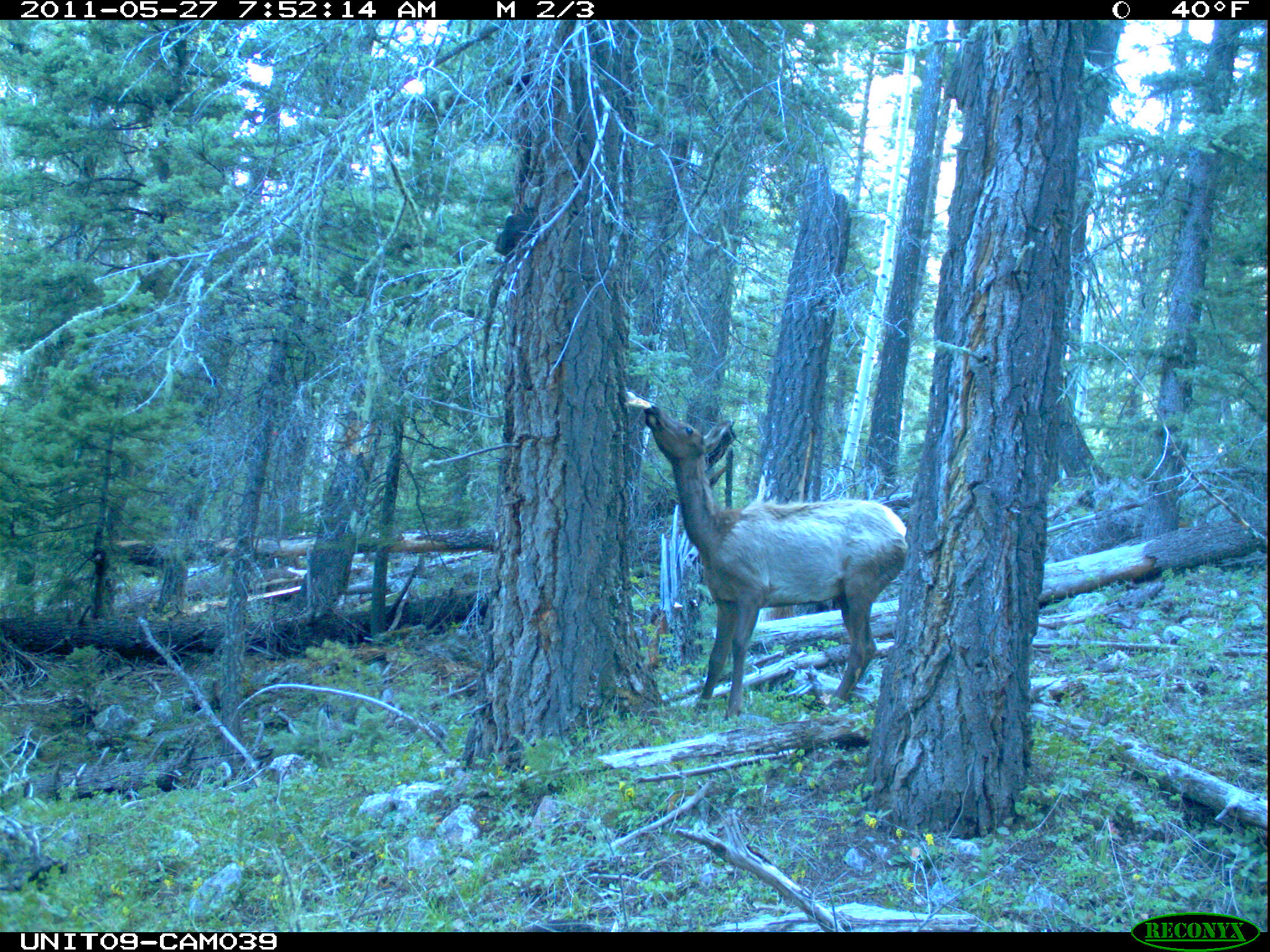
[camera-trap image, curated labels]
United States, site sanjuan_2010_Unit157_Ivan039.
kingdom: Animalia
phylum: Chordata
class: Mammalia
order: Artiodactyla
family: Cervidae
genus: Cervus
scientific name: Cervus elaphus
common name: red deer